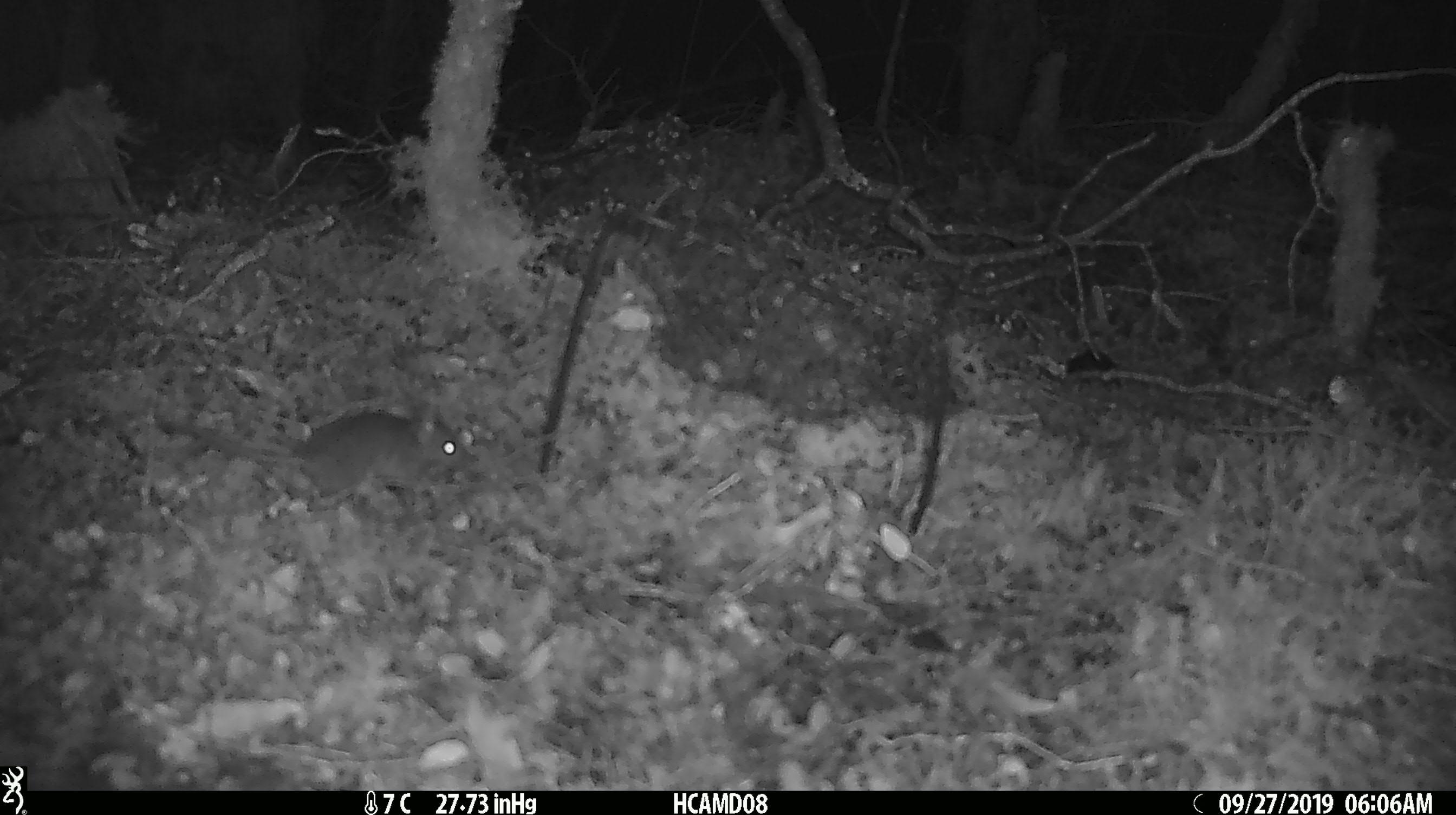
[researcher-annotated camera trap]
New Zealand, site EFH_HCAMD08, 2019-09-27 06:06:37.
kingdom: Animalia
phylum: Chordata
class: Mammalia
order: Rodentia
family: Muridae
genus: Mus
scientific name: Mus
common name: mouse